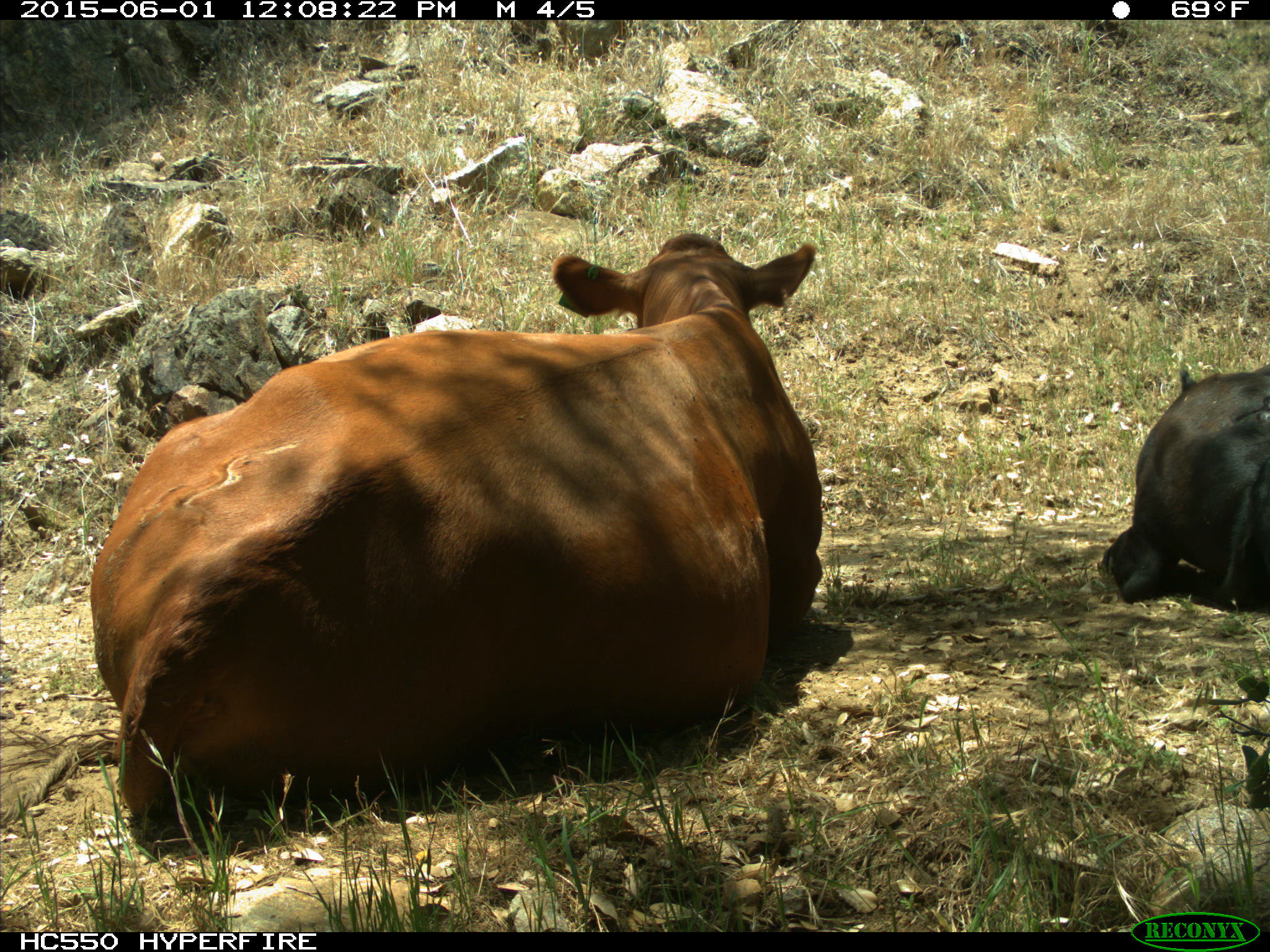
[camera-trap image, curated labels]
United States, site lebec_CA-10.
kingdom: Animalia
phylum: Chordata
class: Mammalia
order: Artiodactyla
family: Bovidae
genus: Bos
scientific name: Bos taurus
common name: domestic cow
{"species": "Bos taurus (domestic cow)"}